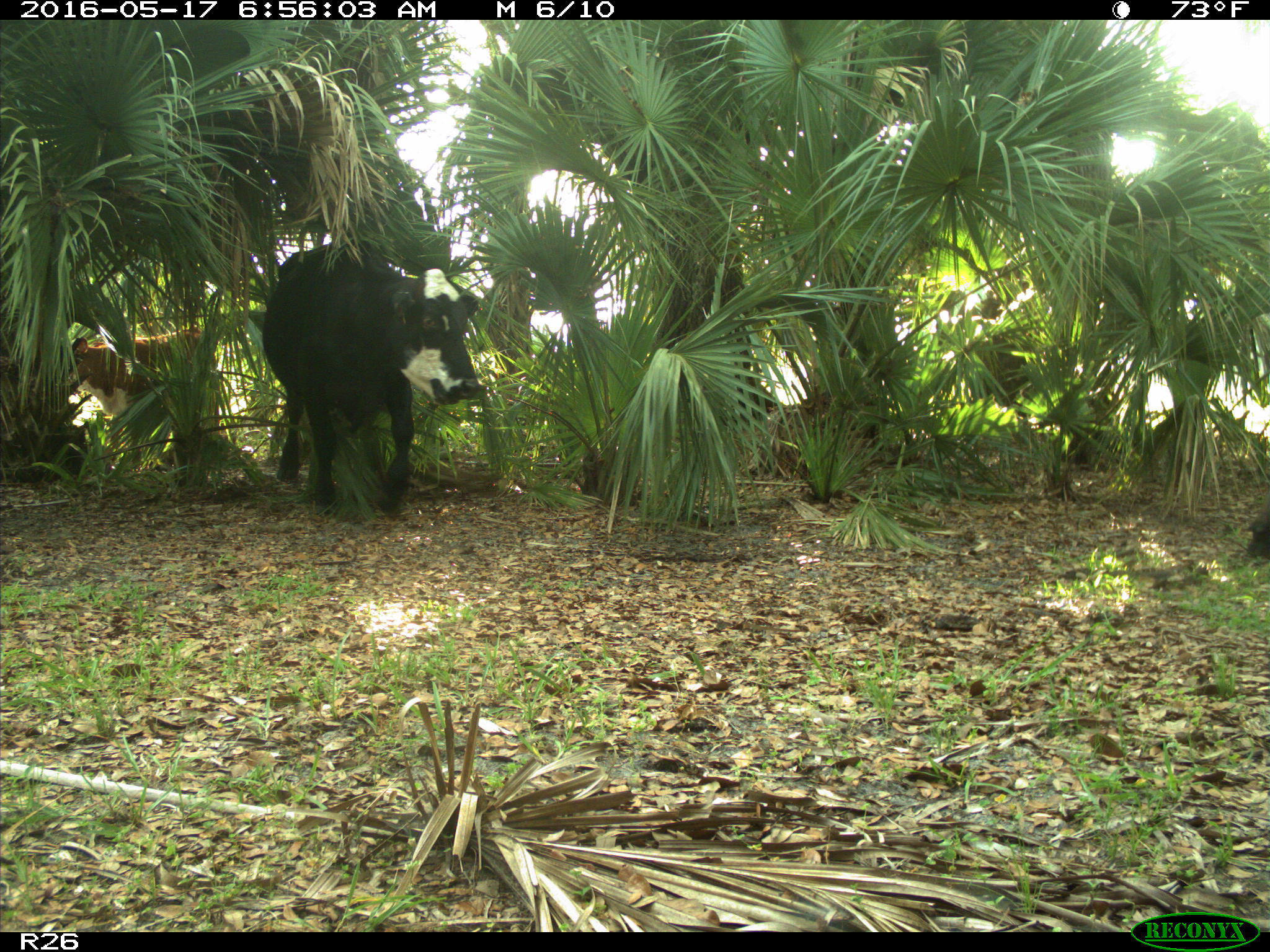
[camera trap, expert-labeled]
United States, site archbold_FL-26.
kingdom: Animalia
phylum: Chordata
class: Mammalia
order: Artiodactyla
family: Bovidae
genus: Bos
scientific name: Bos taurus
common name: domestic cow